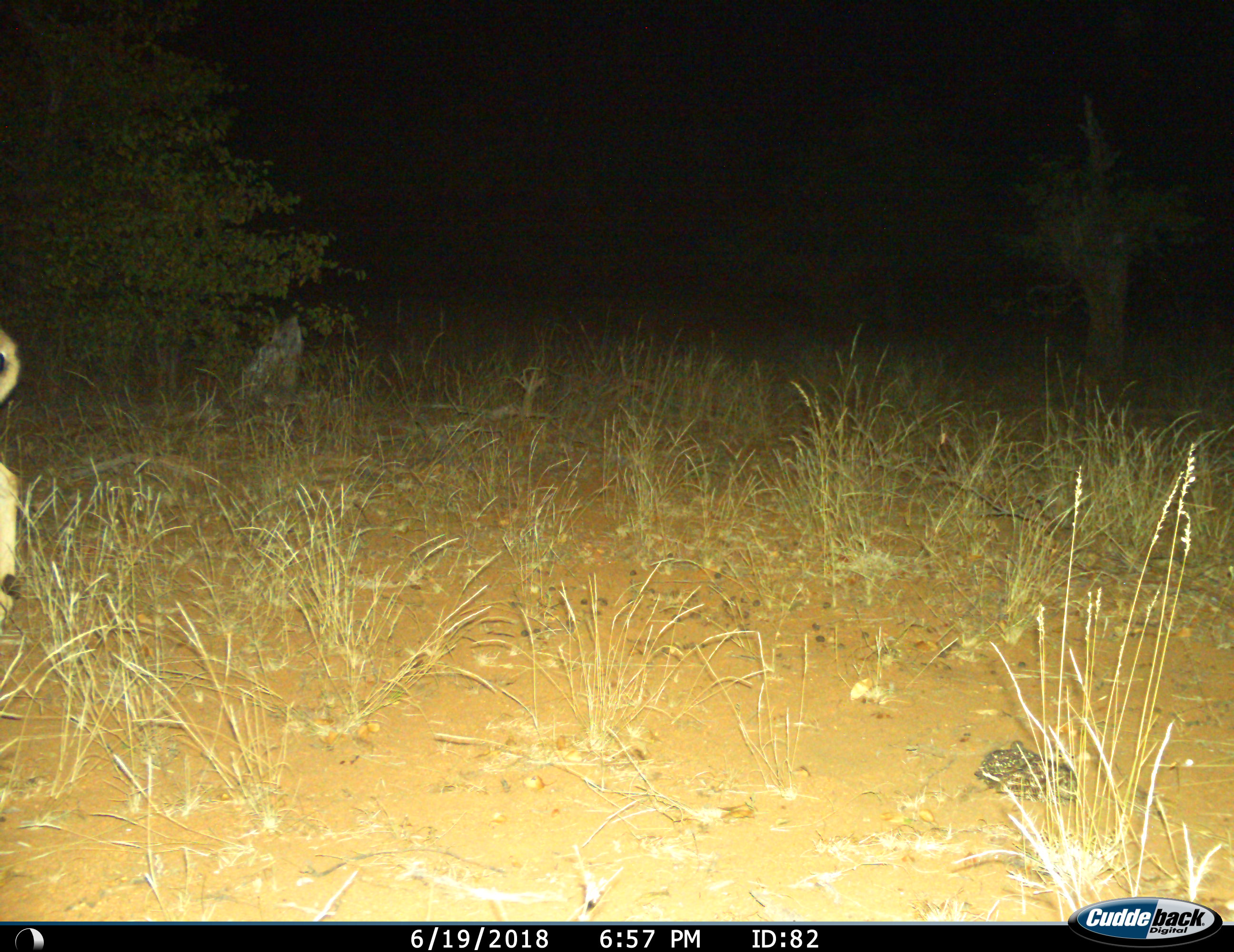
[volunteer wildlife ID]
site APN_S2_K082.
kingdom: Animalia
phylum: Chordata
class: Mammalia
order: Artiodactyla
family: Bovidae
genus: Aepyceros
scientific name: Aepyceros melampus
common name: impala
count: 1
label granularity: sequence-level